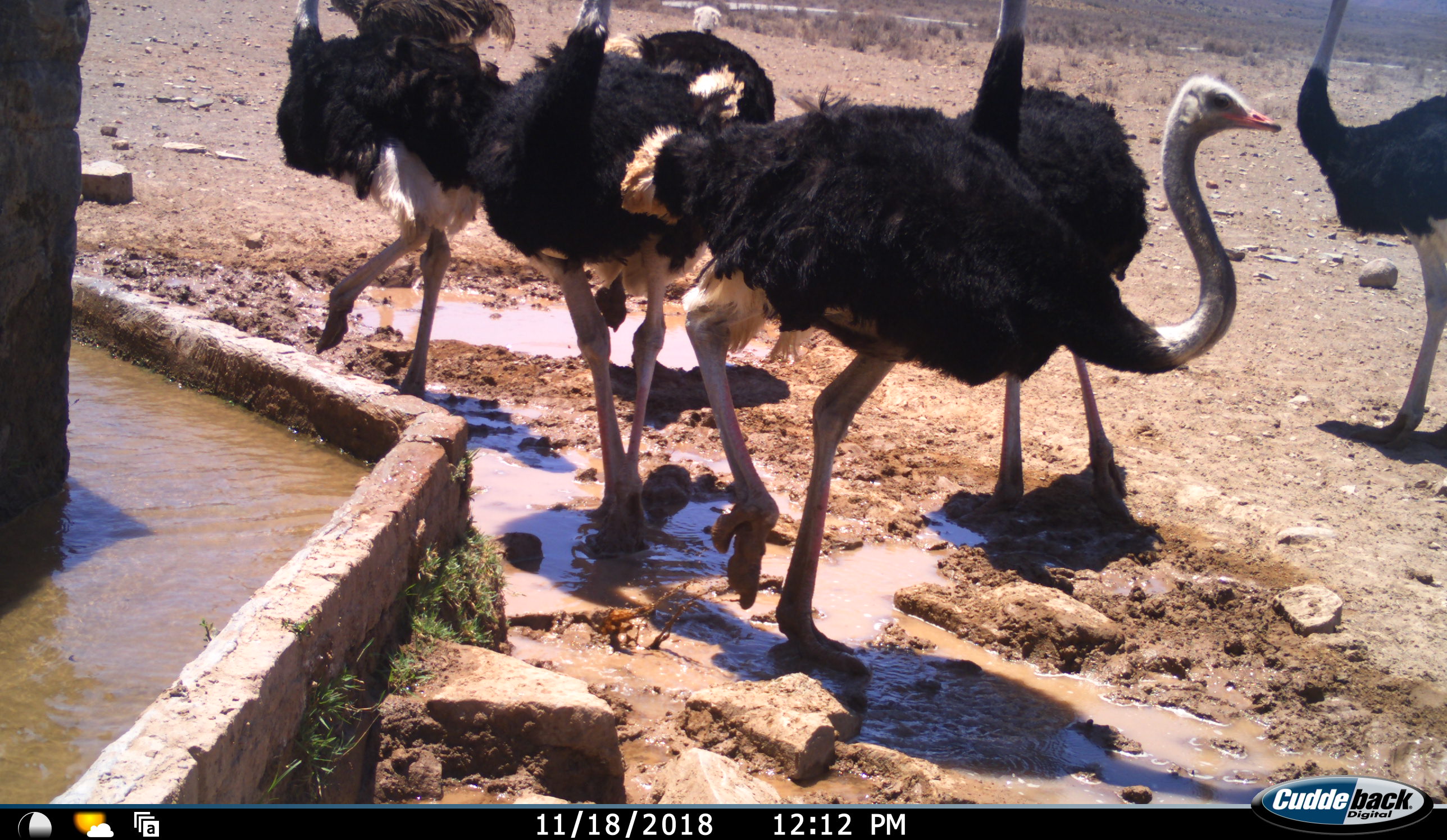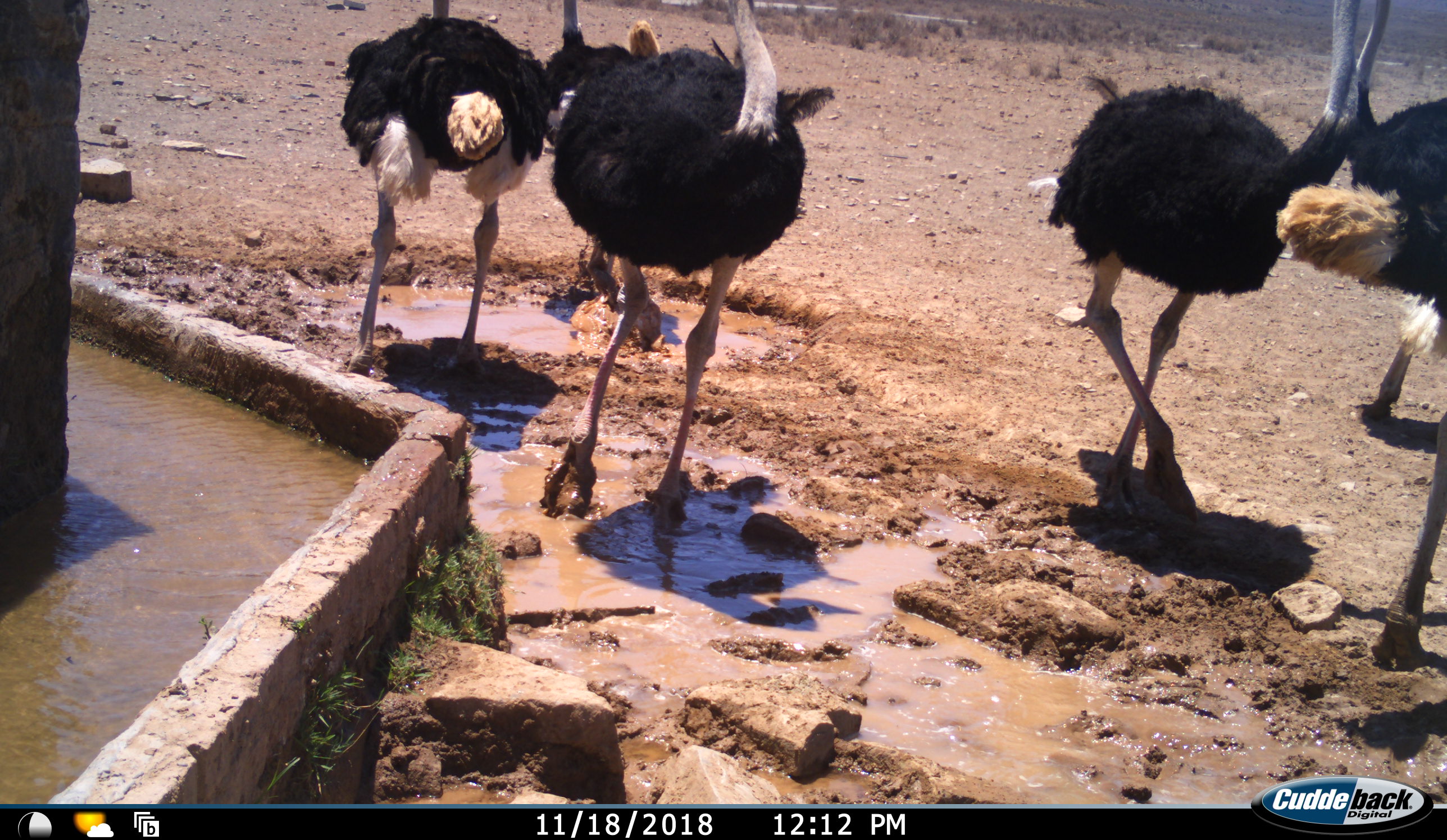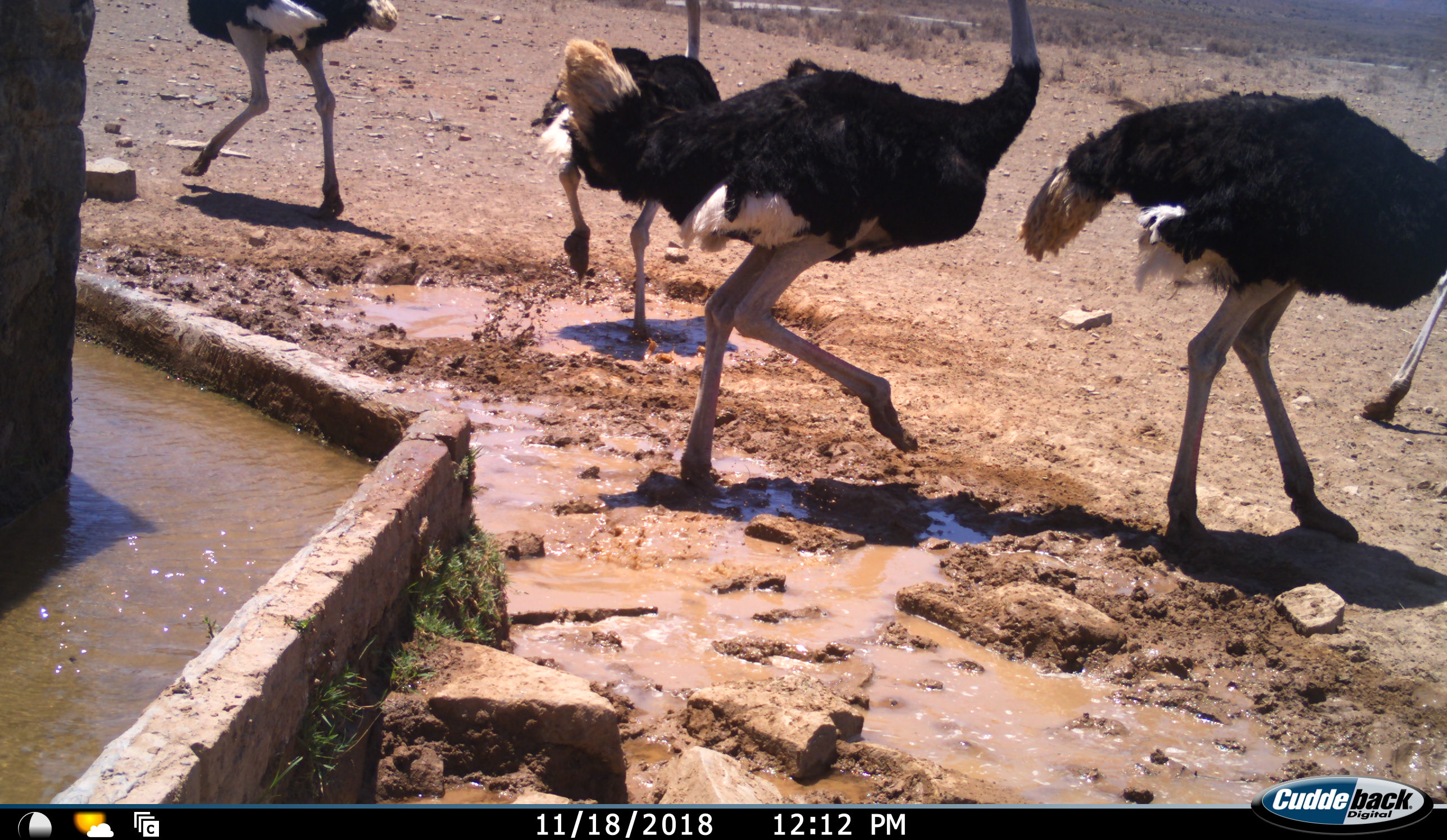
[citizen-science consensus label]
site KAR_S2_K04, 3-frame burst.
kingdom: Animalia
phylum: Chordata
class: Aves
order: Struthioniformes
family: Struthionidae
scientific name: Struthionidae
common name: ostrich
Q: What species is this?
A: Ostrich (Struthionidae).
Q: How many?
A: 6.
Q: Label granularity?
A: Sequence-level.